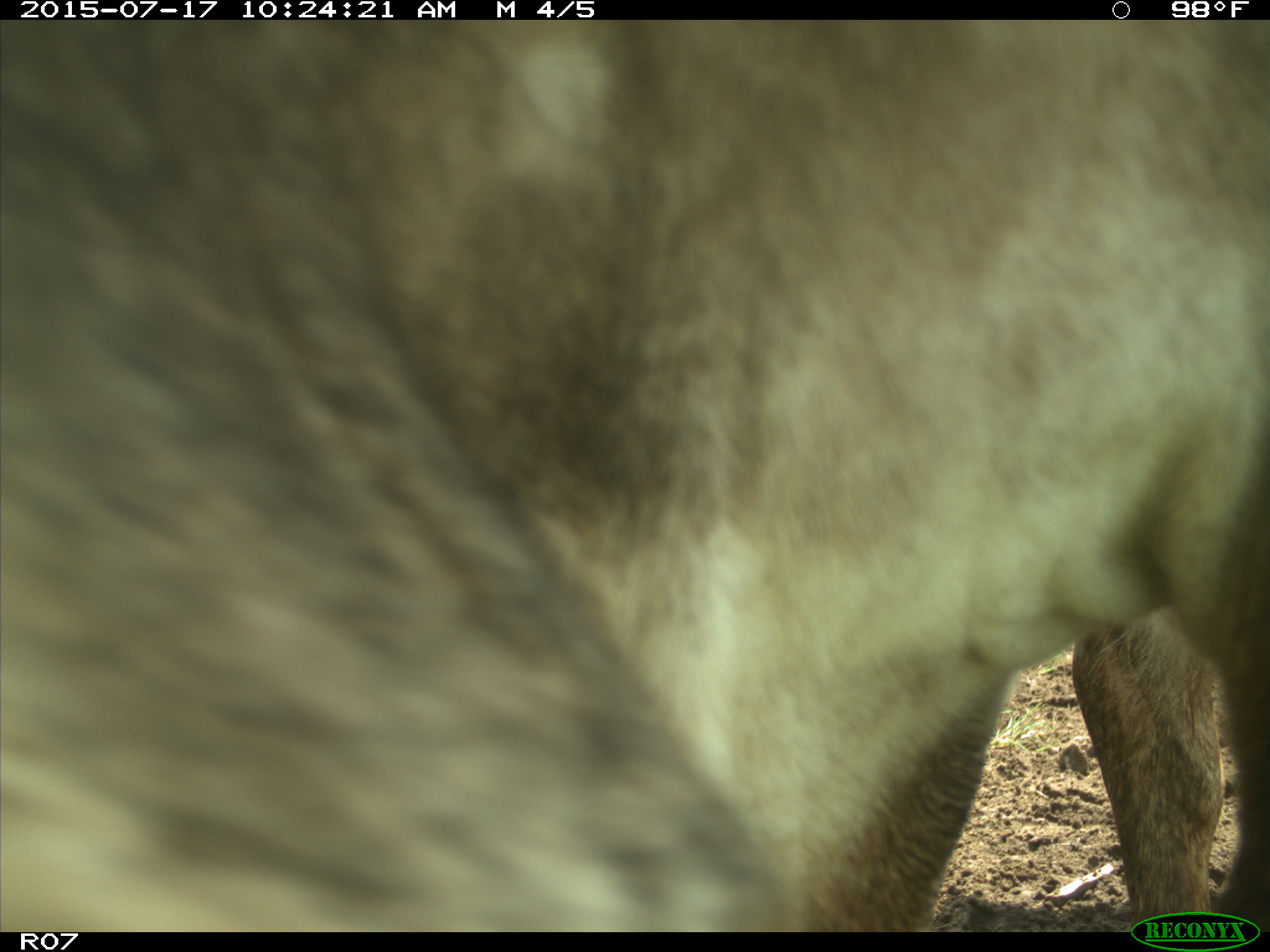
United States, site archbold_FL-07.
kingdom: Animalia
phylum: Chordata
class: Mammalia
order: Artiodactyla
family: Bovidae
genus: Bos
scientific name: Bos taurus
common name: domestic cow